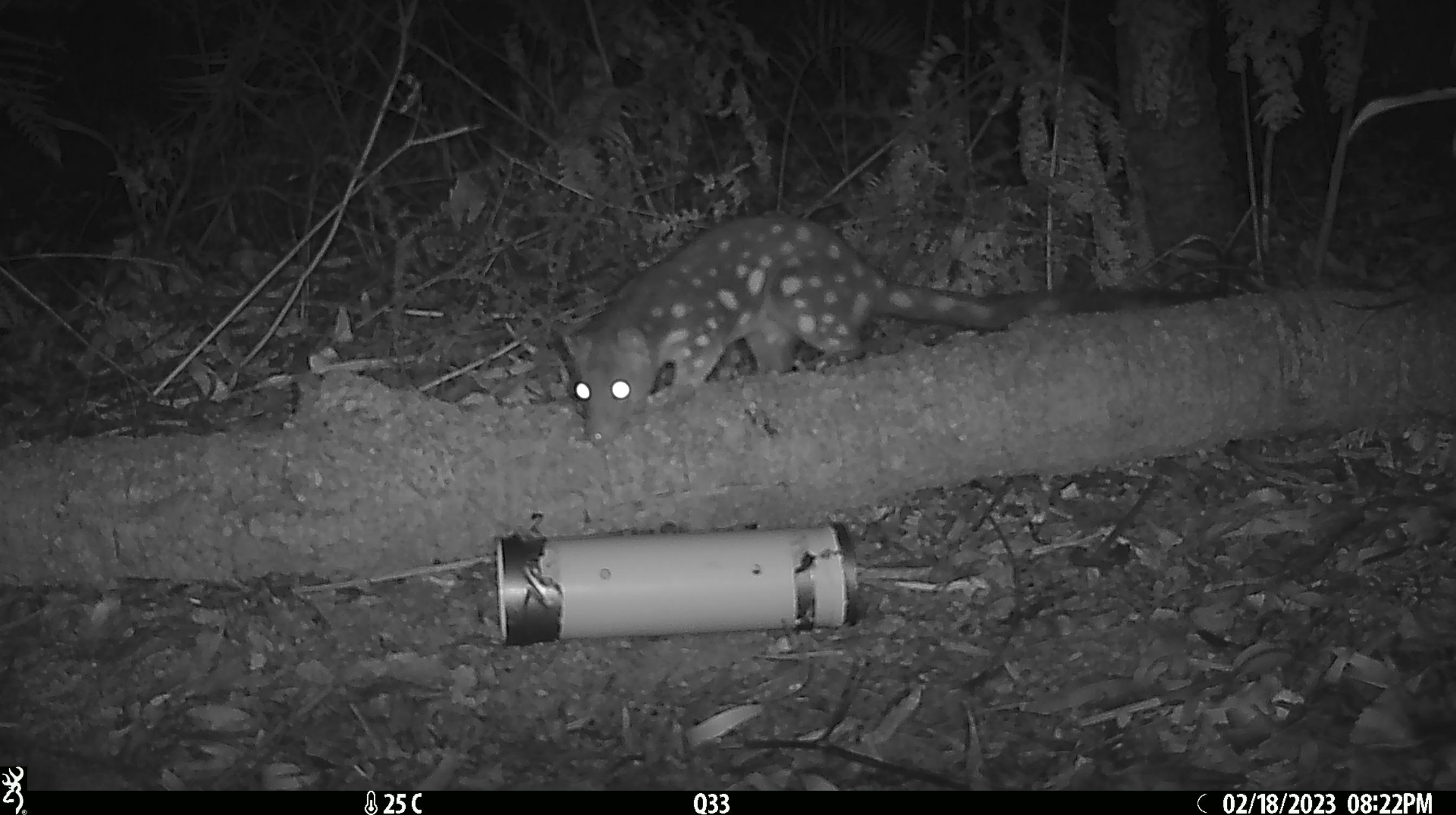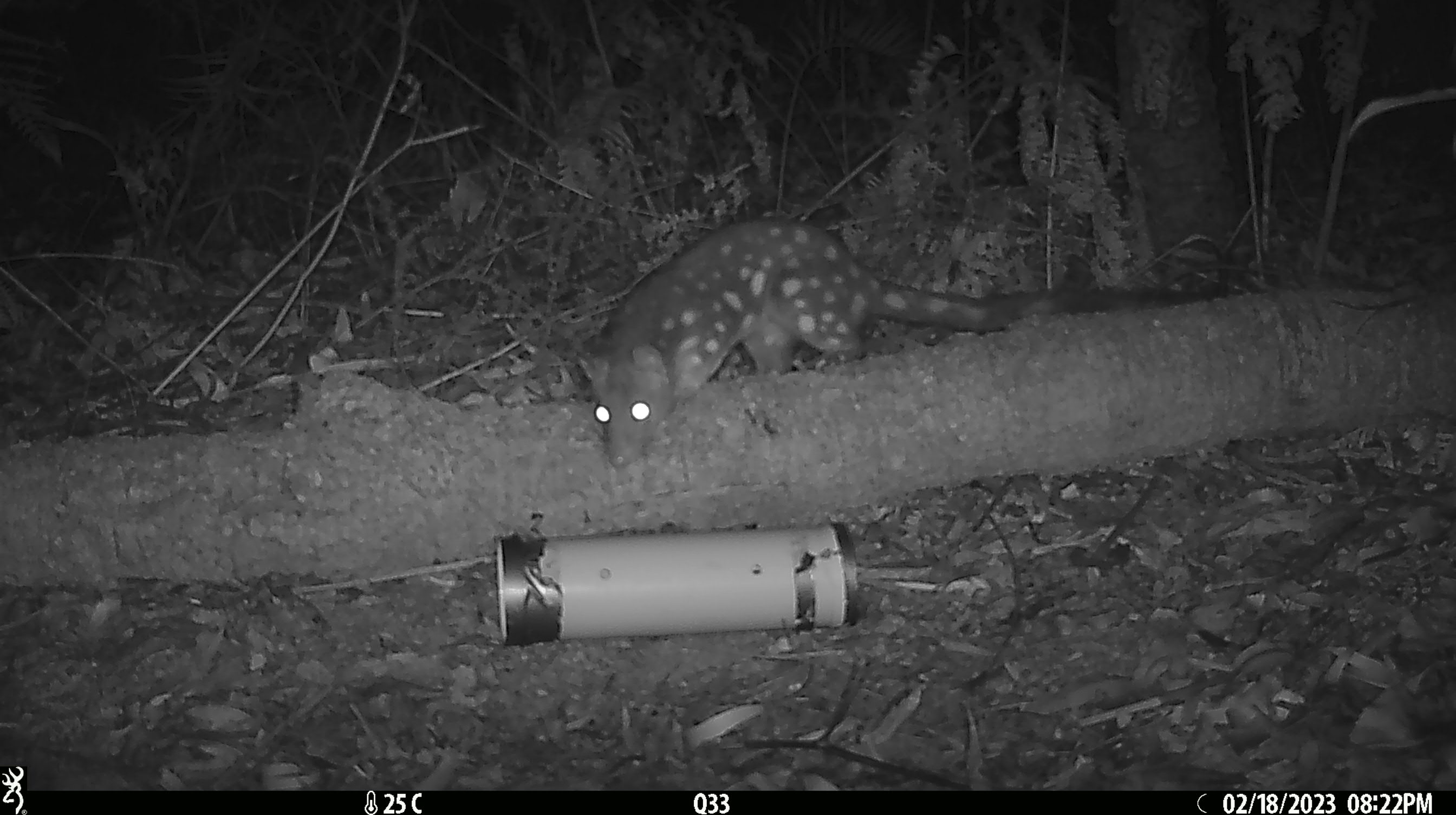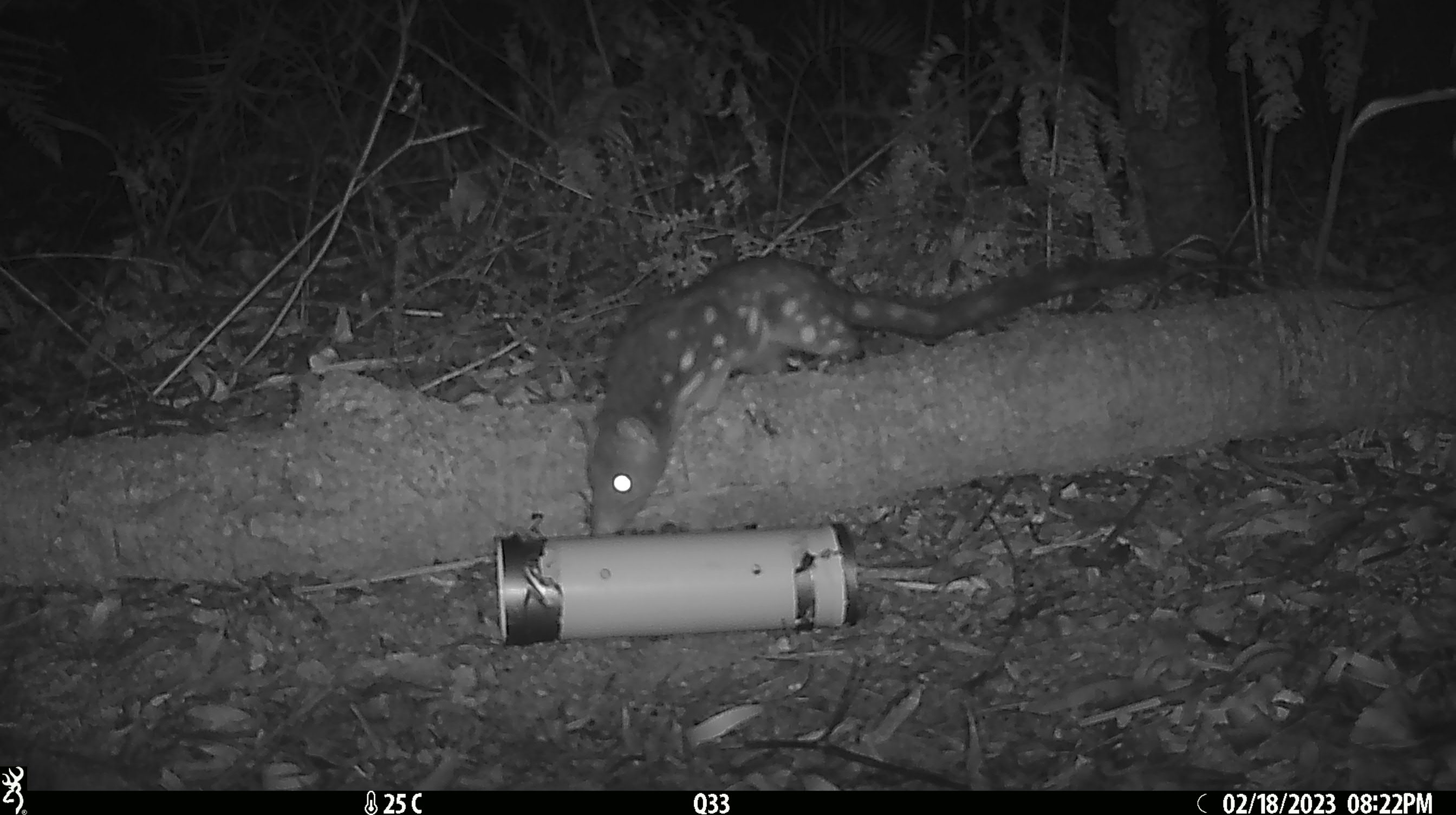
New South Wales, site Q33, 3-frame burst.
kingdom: Animalia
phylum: Chordata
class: Mammalia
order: Dasyuromorphia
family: Dasyuridae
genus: Dasyurus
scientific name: Dasyurus maculatus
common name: spotted-tailed quoll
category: quoll